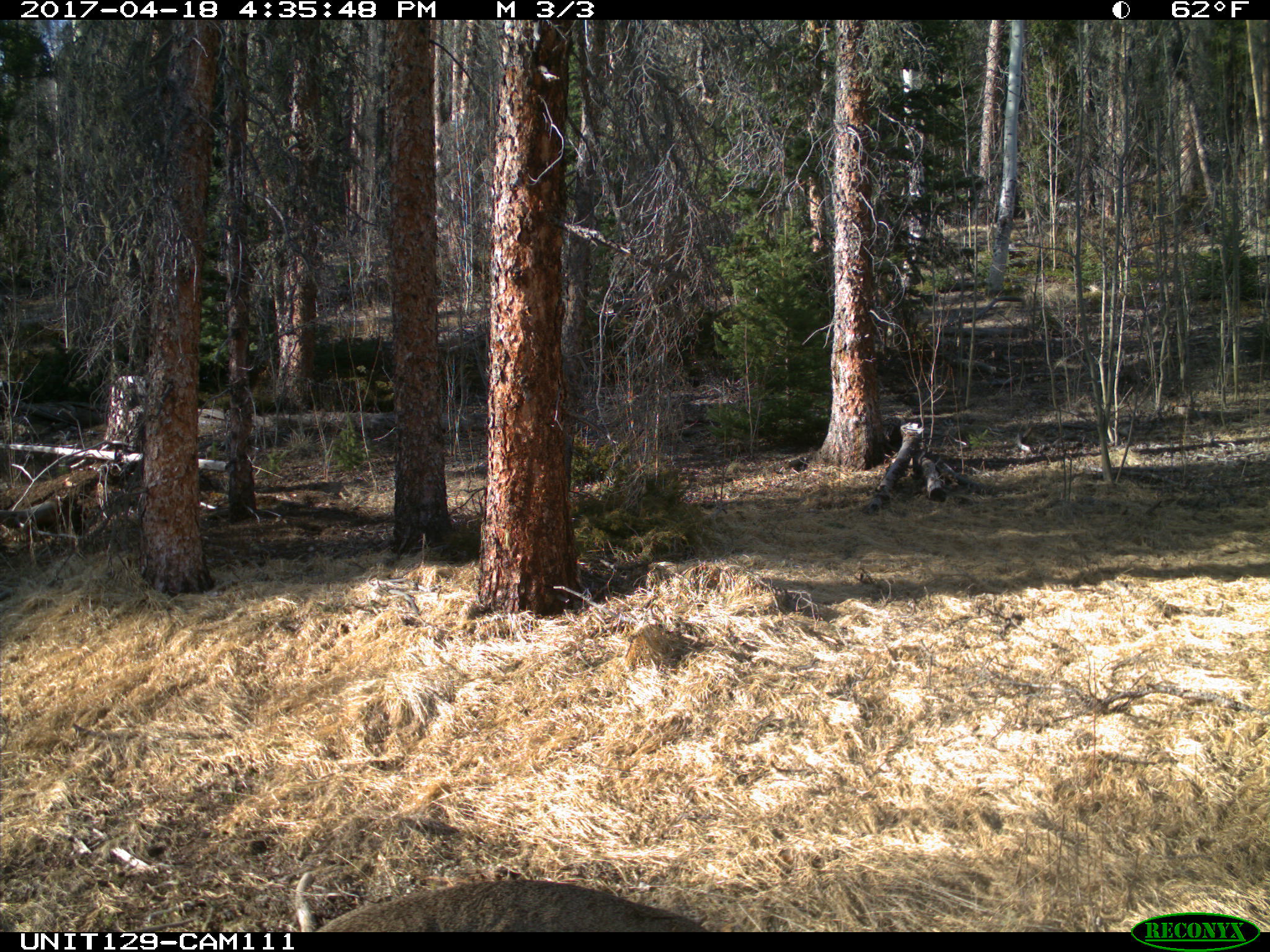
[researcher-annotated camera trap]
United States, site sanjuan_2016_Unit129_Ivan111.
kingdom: Animalia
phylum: Chordata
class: Mammalia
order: Artiodactyla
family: Cervidae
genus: Odocoileus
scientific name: Odocoileus hemionus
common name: mule deer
Odocoileus hemionus (mule deer).